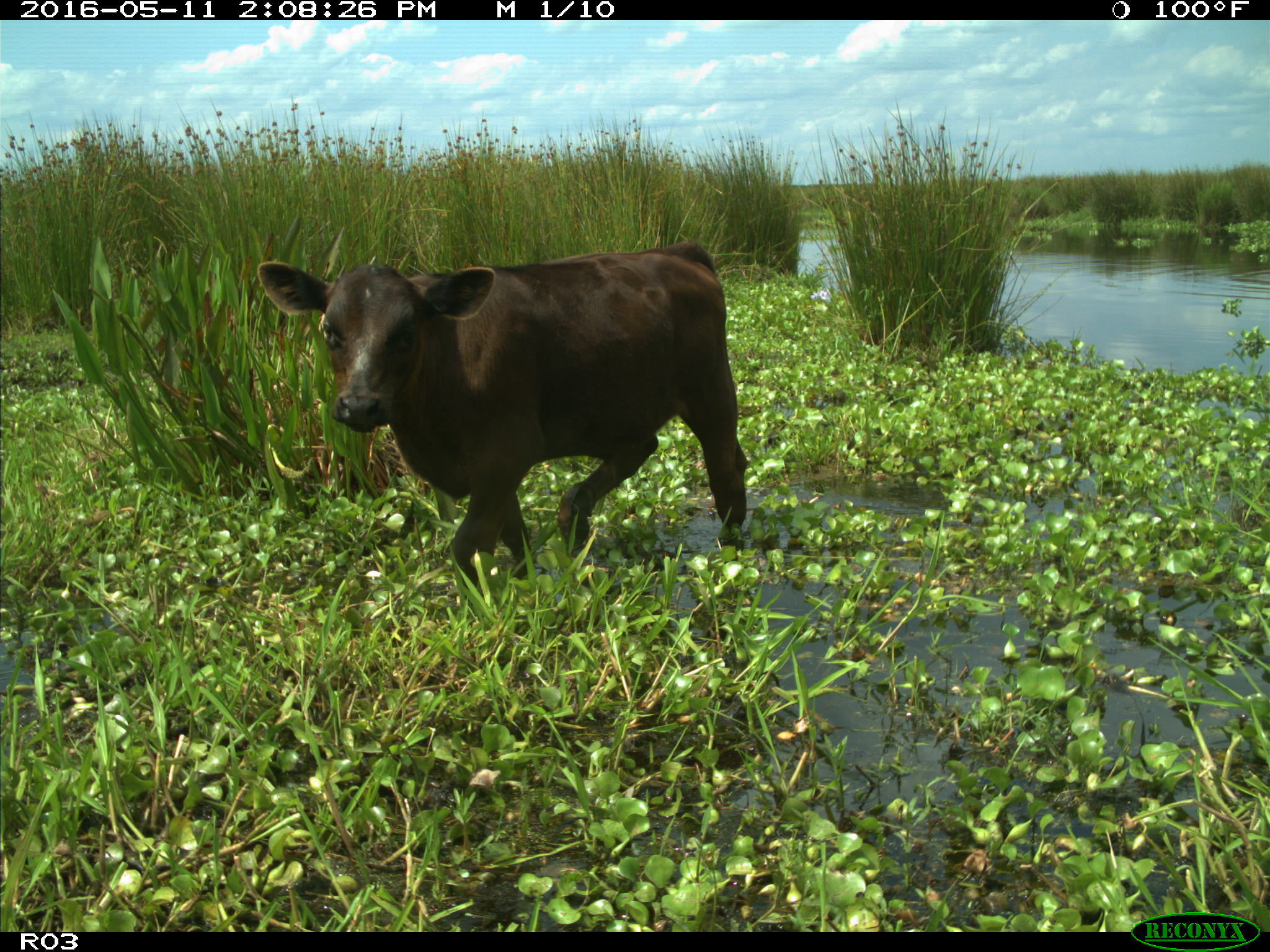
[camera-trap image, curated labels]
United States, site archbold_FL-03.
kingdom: Animalia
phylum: Chordata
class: Mammalia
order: Artiodactyla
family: Bovidae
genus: Bos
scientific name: Bos taurus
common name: domestic cow